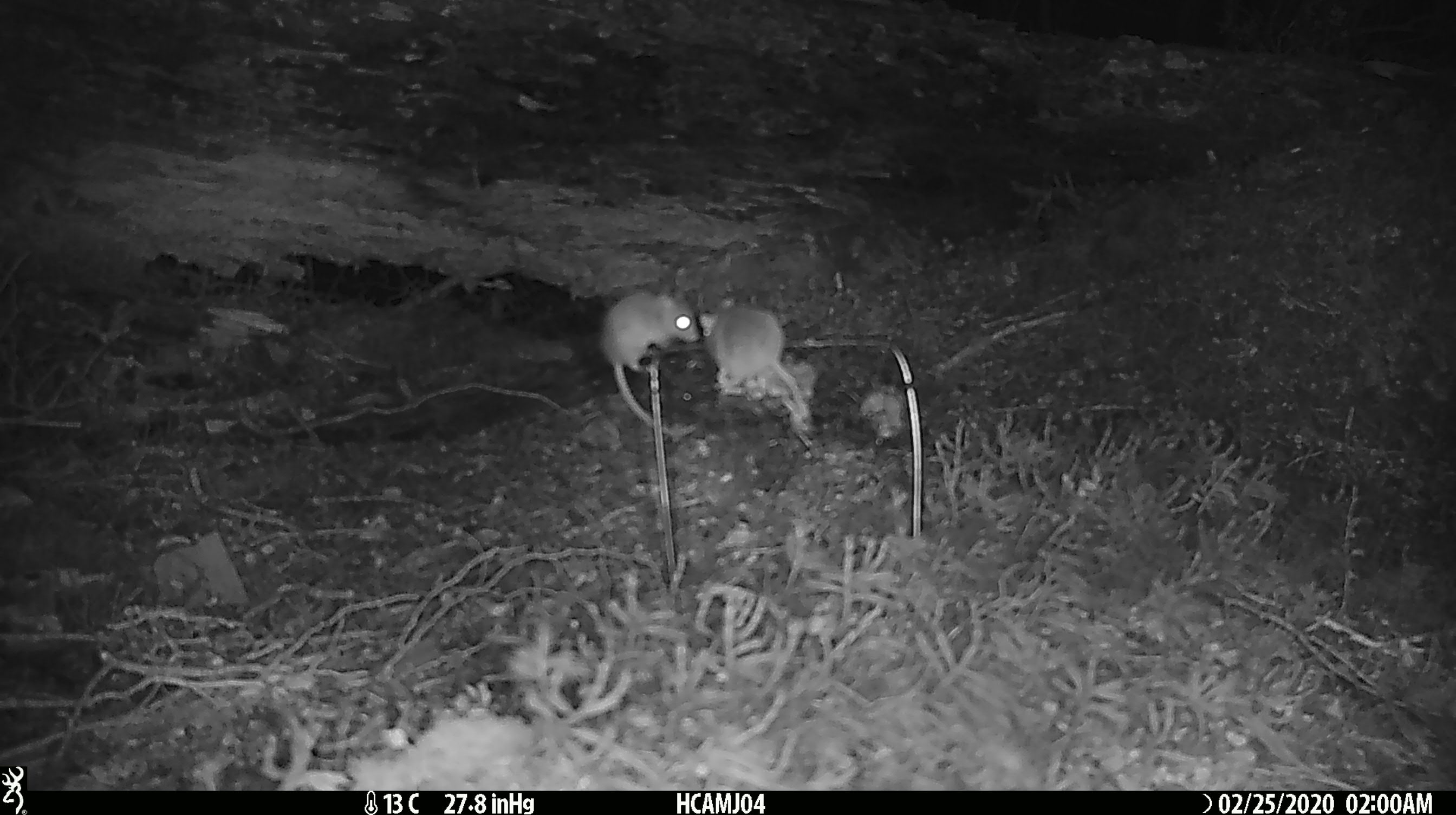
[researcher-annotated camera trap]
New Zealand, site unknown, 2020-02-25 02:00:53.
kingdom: Animalia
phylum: Chordata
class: Mammalia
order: Rodentia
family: Muridae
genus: Mus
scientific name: Mus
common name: mouse